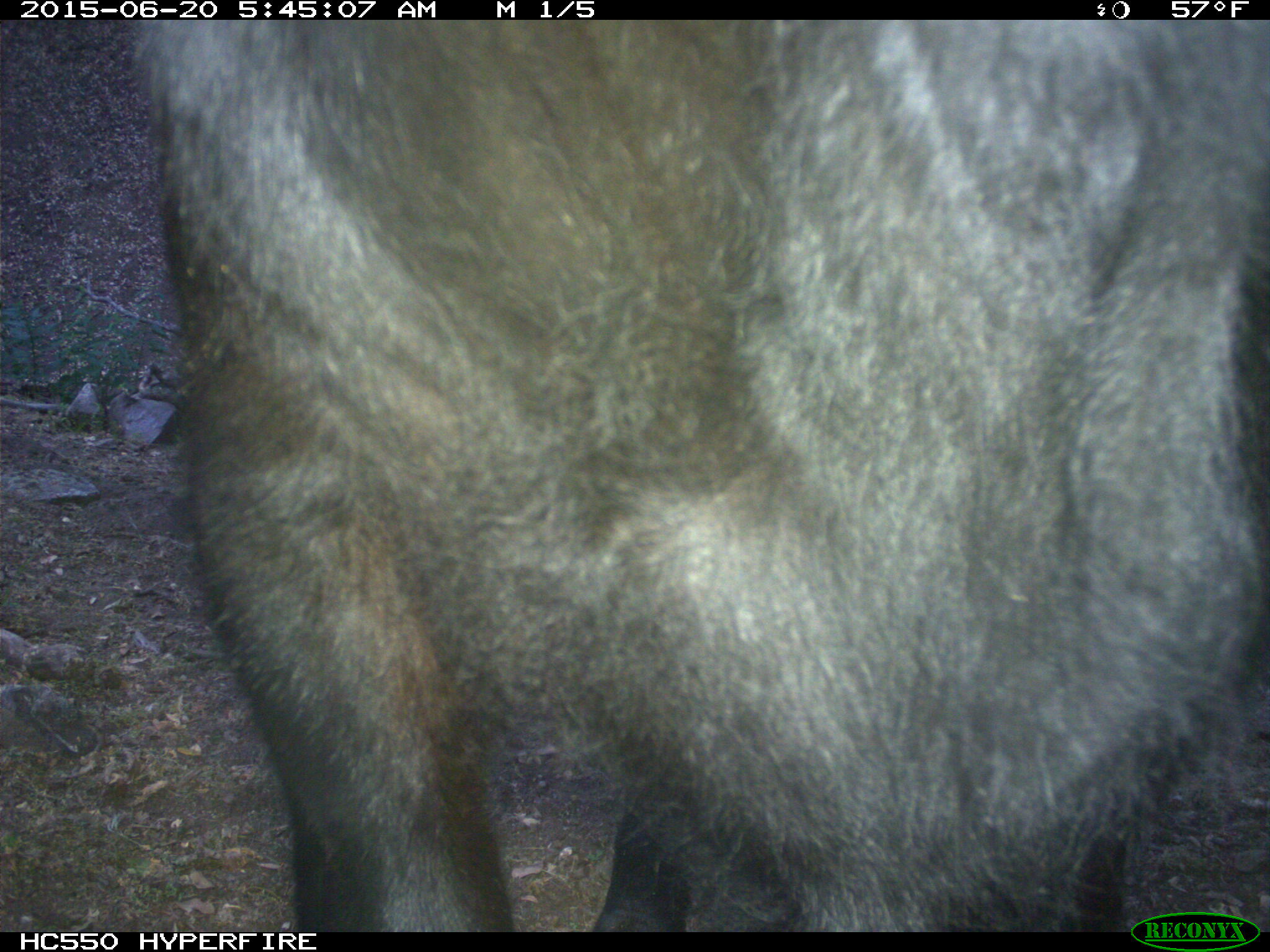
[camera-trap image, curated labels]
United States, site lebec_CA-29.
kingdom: Animalia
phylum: Chordata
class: Mammalia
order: Artiodactyla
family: Bovidae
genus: Bos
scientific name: Bos taurus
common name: domestic cow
Bos taurus (domestic cow).